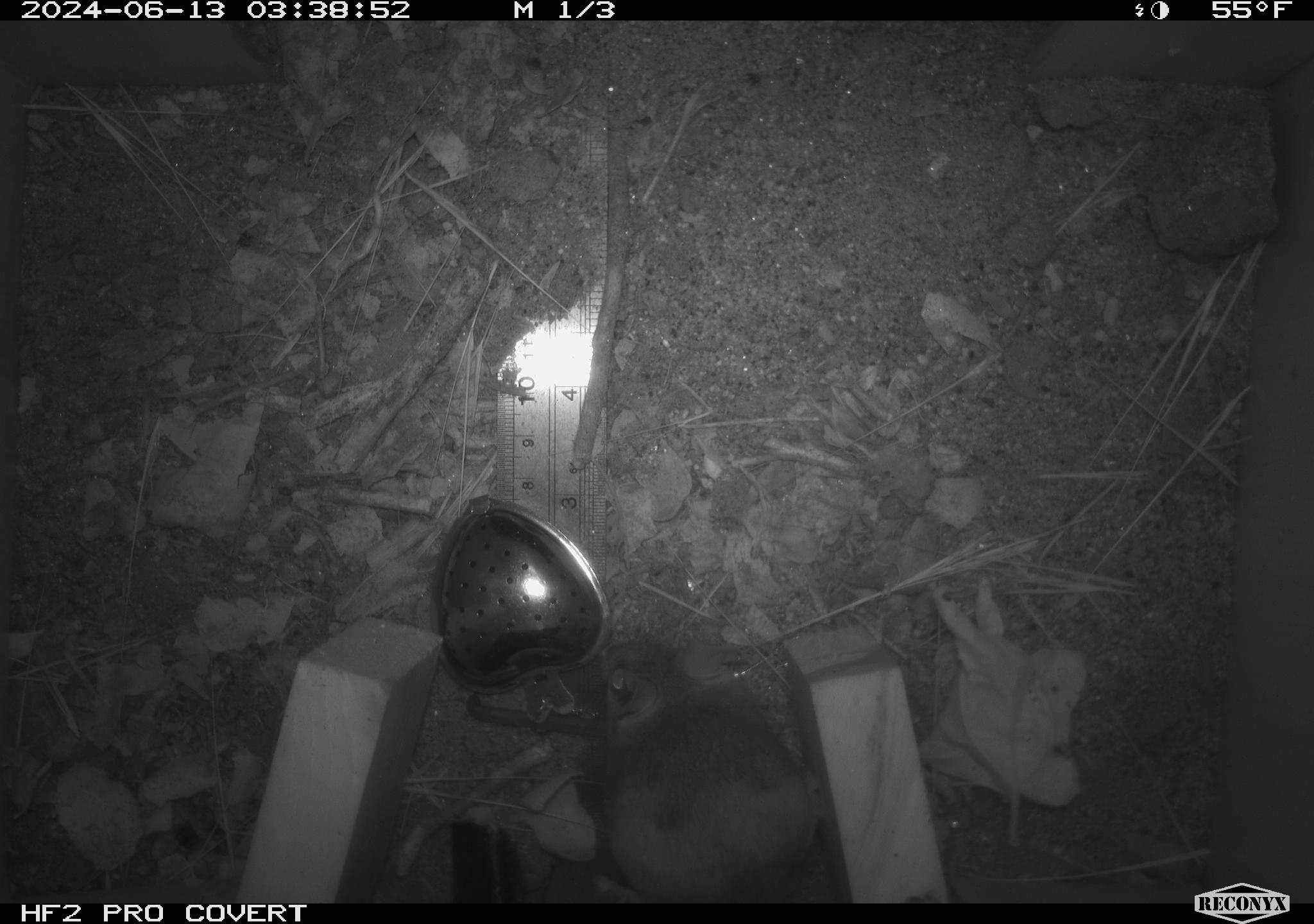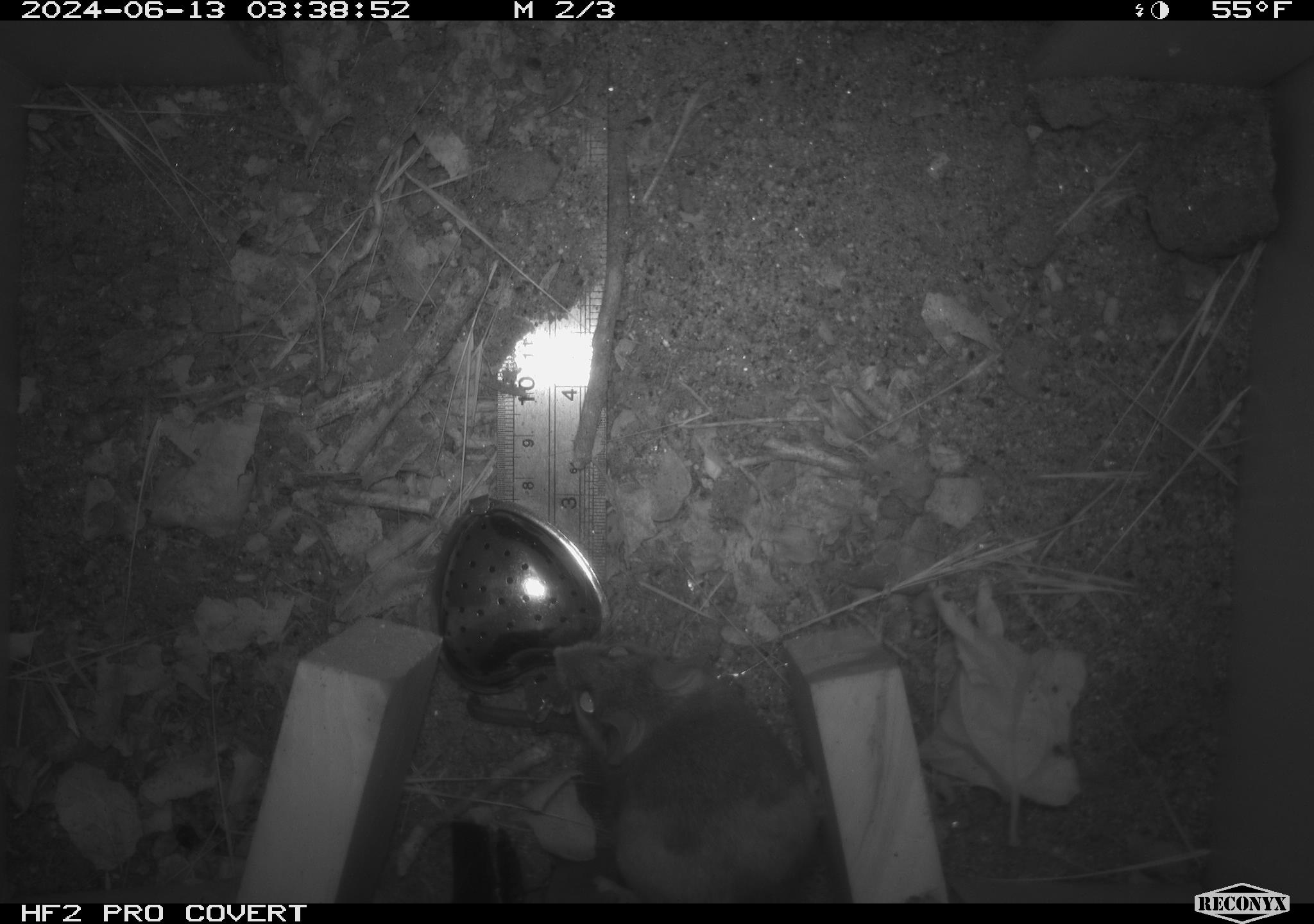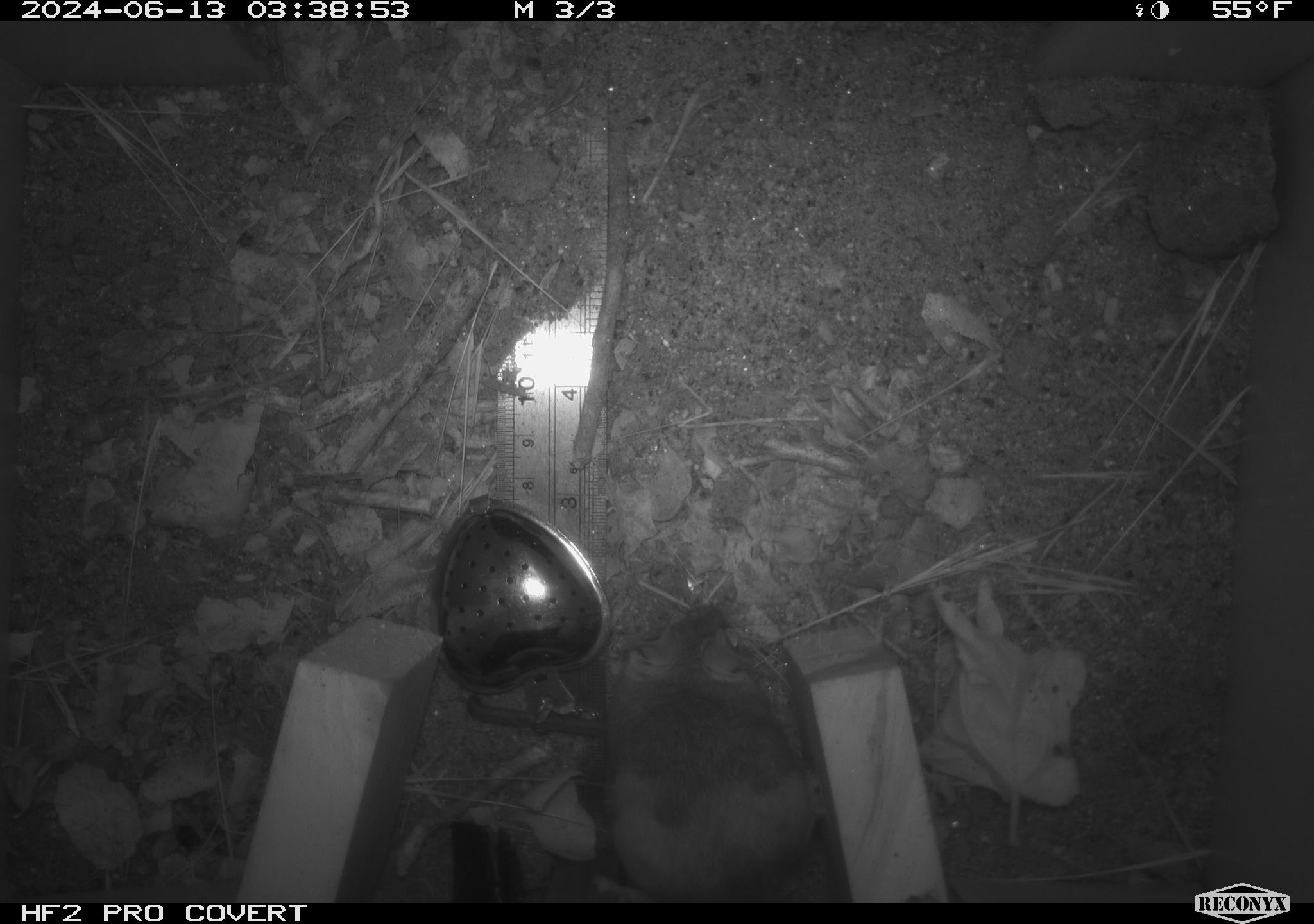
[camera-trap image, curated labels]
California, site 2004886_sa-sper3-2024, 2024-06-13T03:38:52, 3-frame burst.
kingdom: Animalia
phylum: Chordata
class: Mammalia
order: Rodentia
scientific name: Rodentia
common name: mouse species